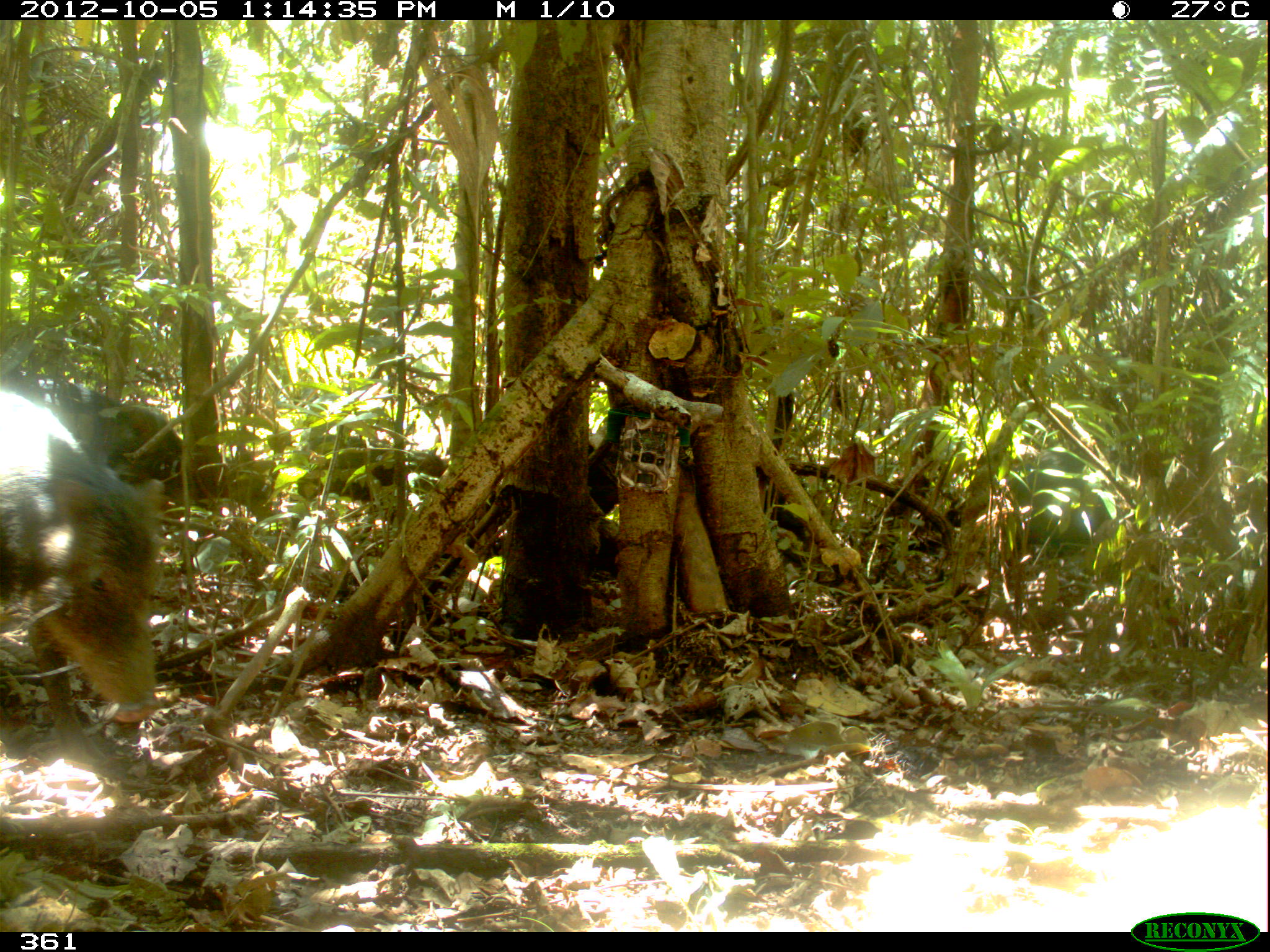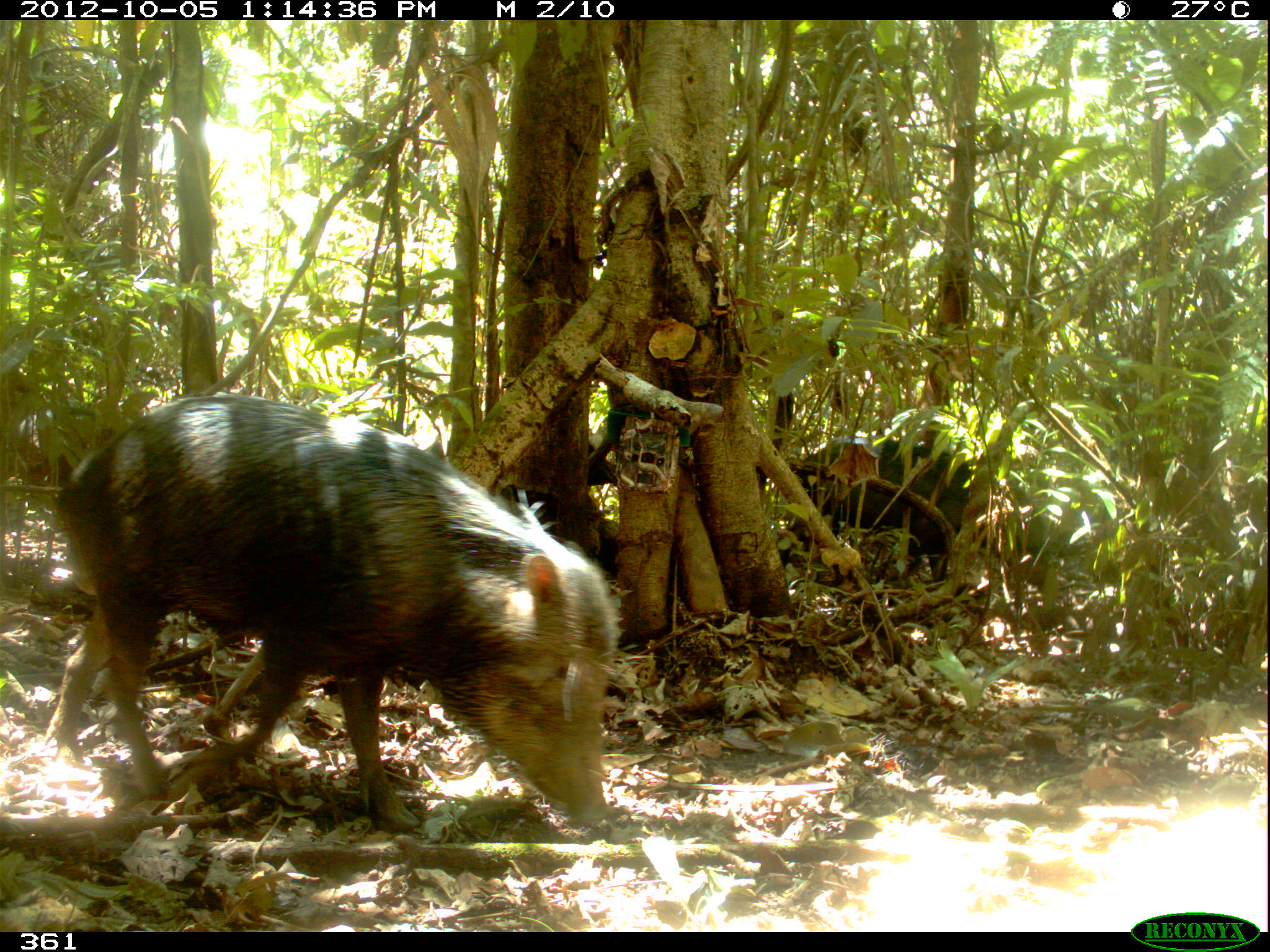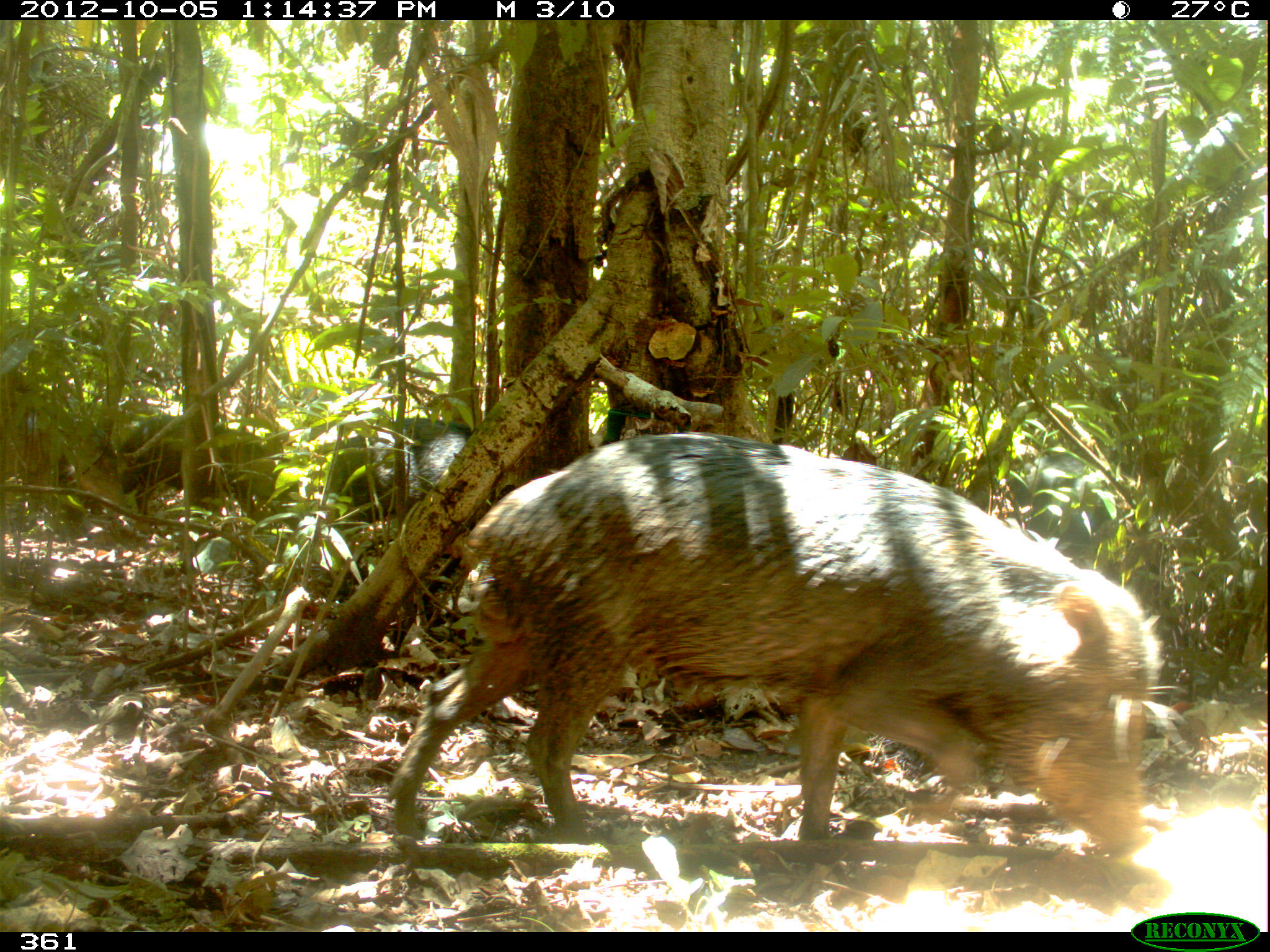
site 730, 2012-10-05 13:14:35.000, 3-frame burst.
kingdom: Animalia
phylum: Chordata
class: Mammalia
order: Artiodactyla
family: Tayassuidae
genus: Tayassu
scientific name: Tayassu pecari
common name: white-lipped peccary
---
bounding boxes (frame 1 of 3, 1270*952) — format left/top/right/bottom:
tayassu pecari: 0/380/166/725; 1/367/182/490; 1005/439/1109/553; 301/428/448/500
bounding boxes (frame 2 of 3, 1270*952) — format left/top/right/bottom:
tayassu pecari: 44/393/618/831; 797/437/972/575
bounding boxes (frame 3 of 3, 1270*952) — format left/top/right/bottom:
tayassu pecari: 393/431/1162/854; 116/414/285/515; 329/416/472/514